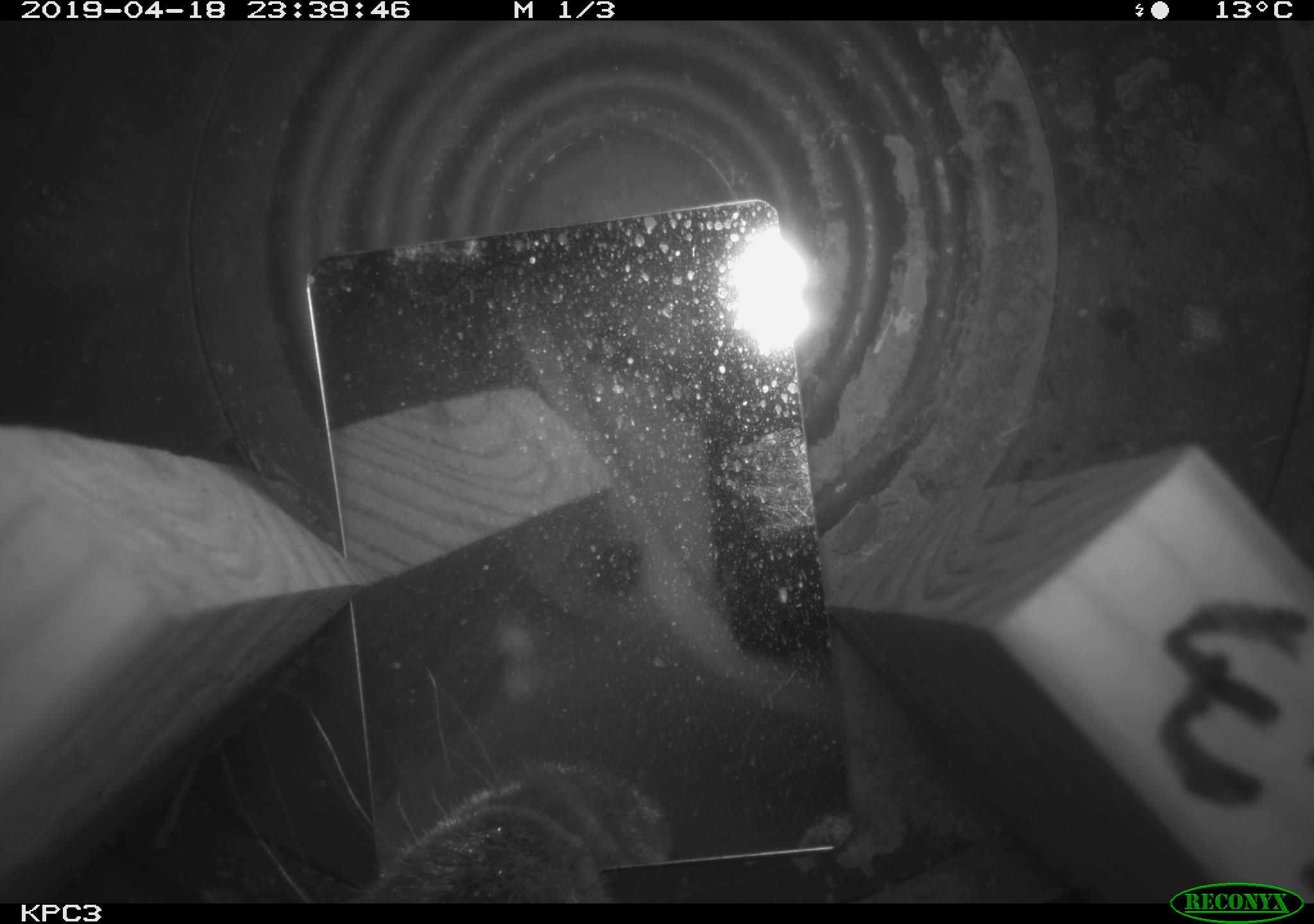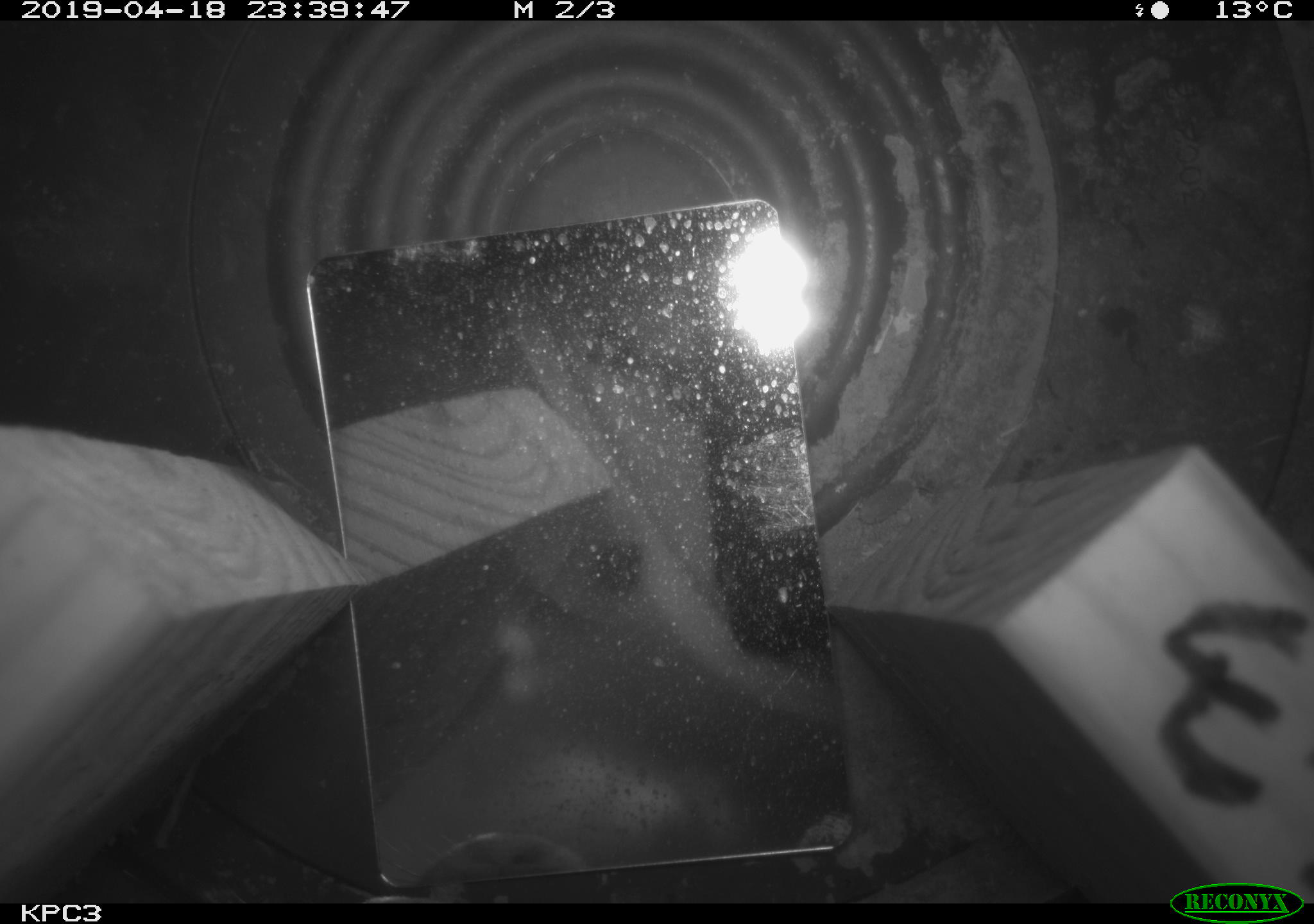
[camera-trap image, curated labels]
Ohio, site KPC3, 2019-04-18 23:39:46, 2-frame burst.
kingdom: Animalia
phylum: Chordata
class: Mammalia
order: Lagomorpha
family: Leporidae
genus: Sylvilagus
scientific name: Sylvilagus floridanus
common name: eastern cottontail